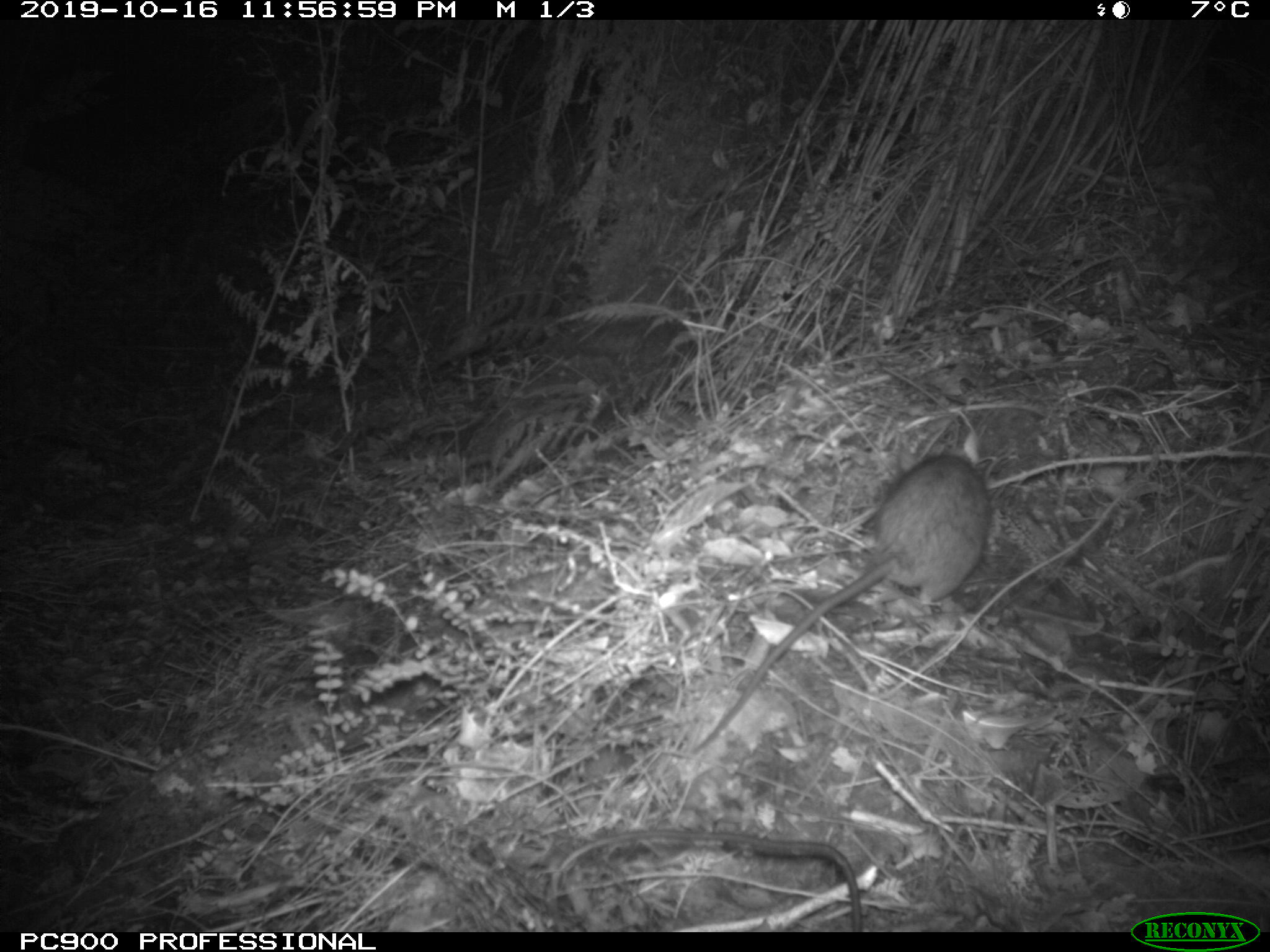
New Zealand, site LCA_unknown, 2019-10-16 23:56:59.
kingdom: Animalia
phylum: Chordata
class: Mammalia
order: Rodentia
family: Muridae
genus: Rattus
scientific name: Rattus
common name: rat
Rat (Rattus).